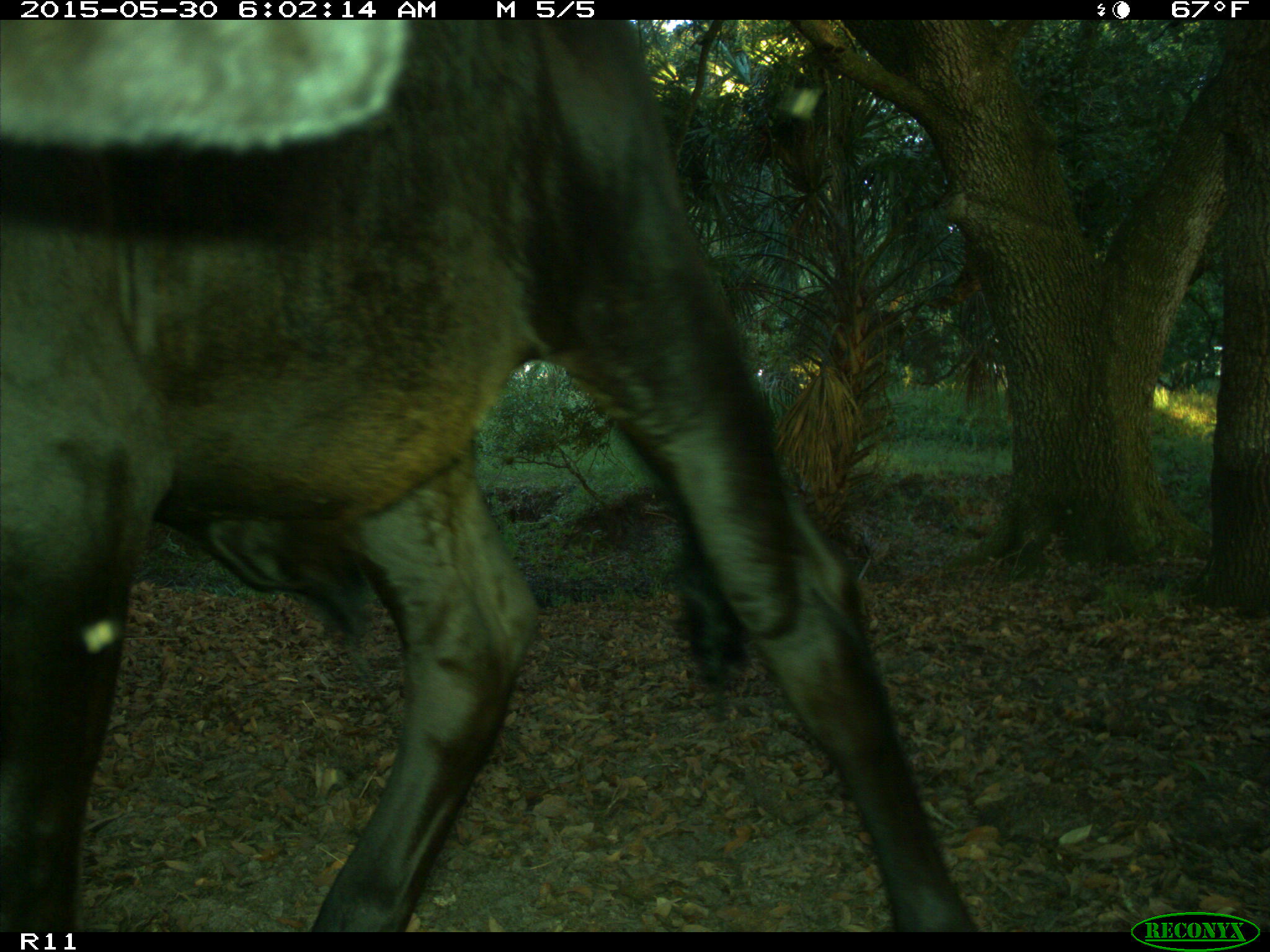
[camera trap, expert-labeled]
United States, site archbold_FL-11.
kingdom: Animalia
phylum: Chordata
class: Mammalia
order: Artiodactyla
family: Bovidae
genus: Bos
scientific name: Bos taurus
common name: domestic cow